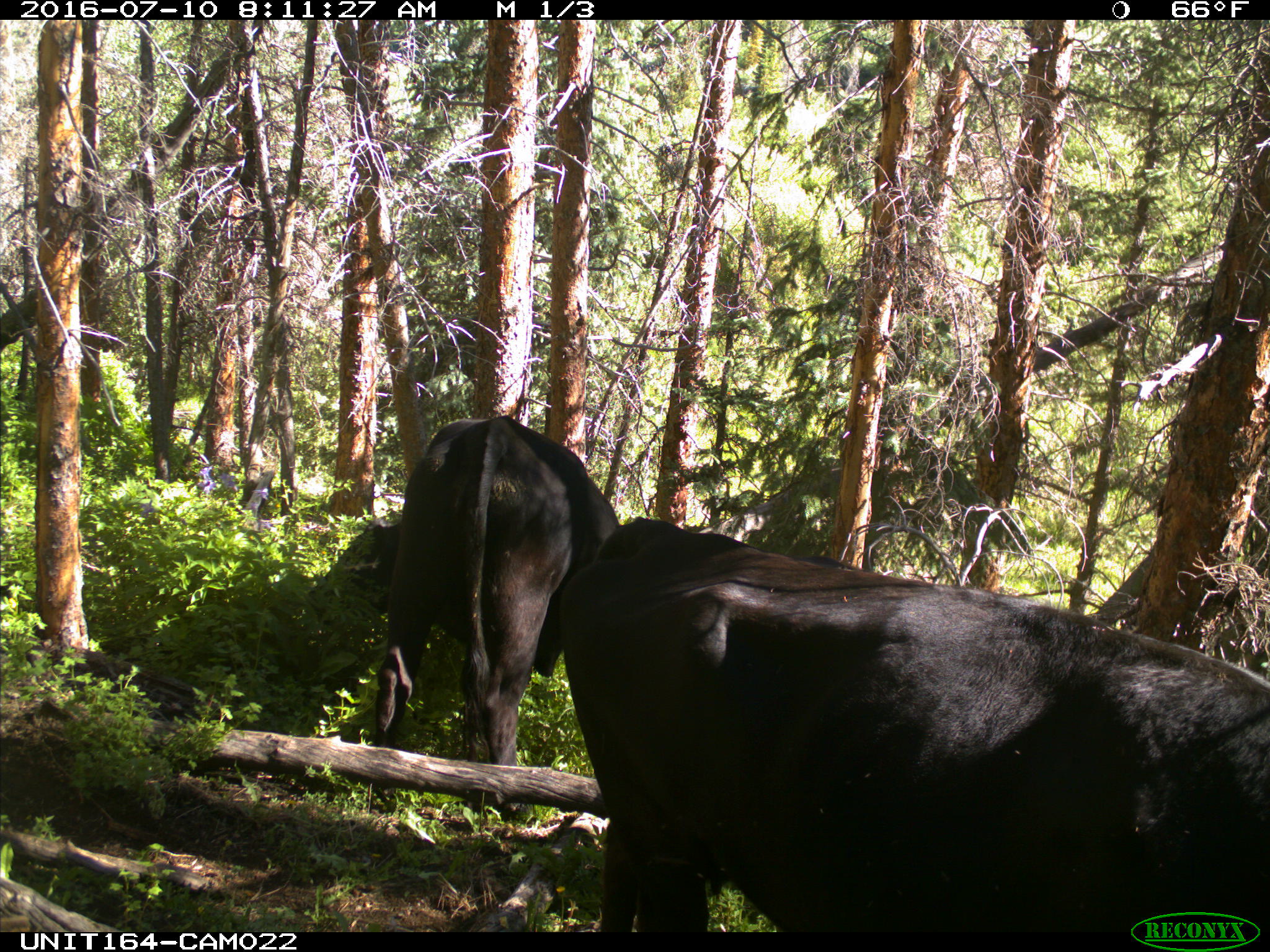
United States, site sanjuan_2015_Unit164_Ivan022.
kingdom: Animalia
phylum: Chordata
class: Mammalia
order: Artiodactyla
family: Bovidae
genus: Bos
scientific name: Bos taurus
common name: domestic cow